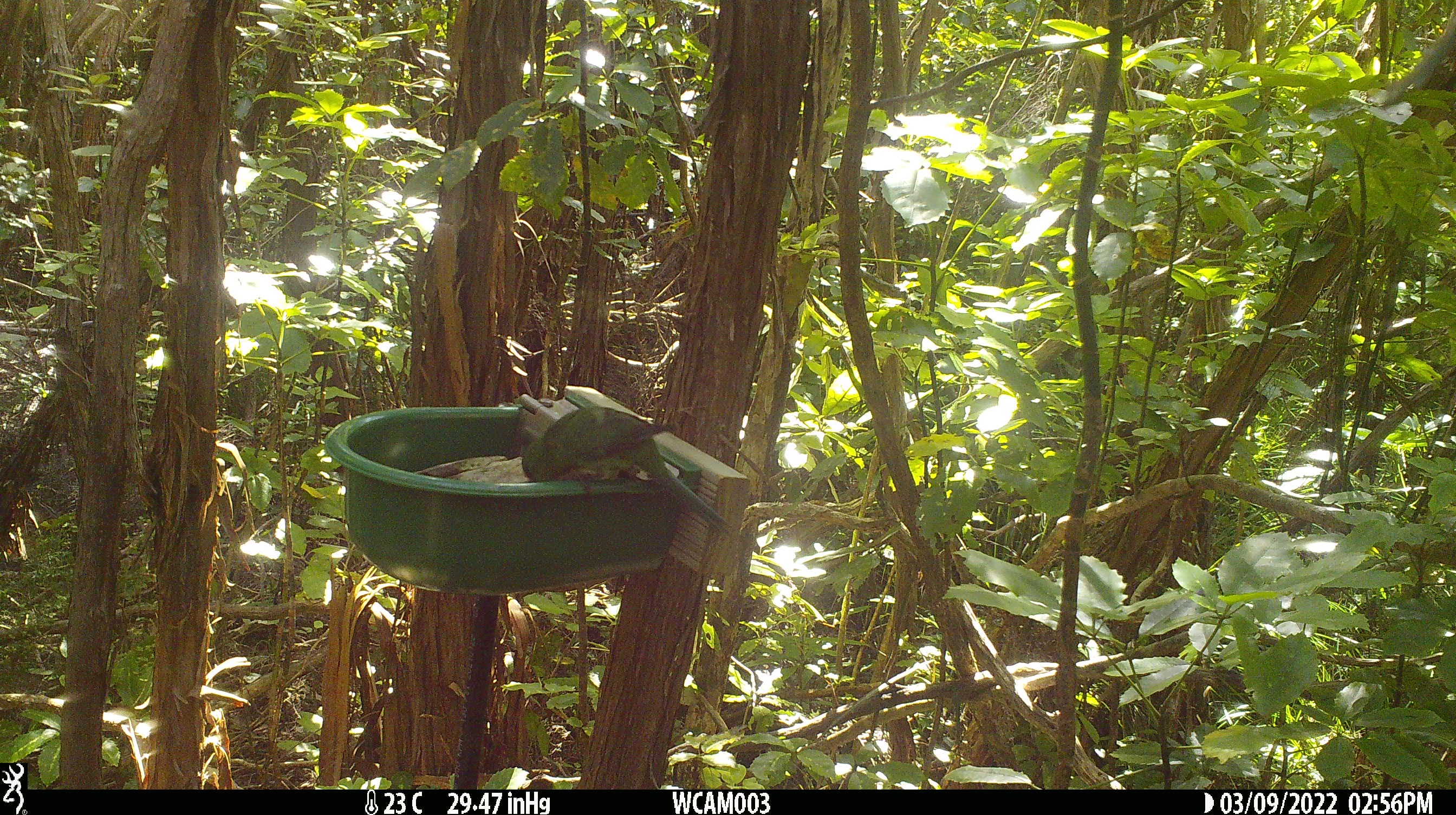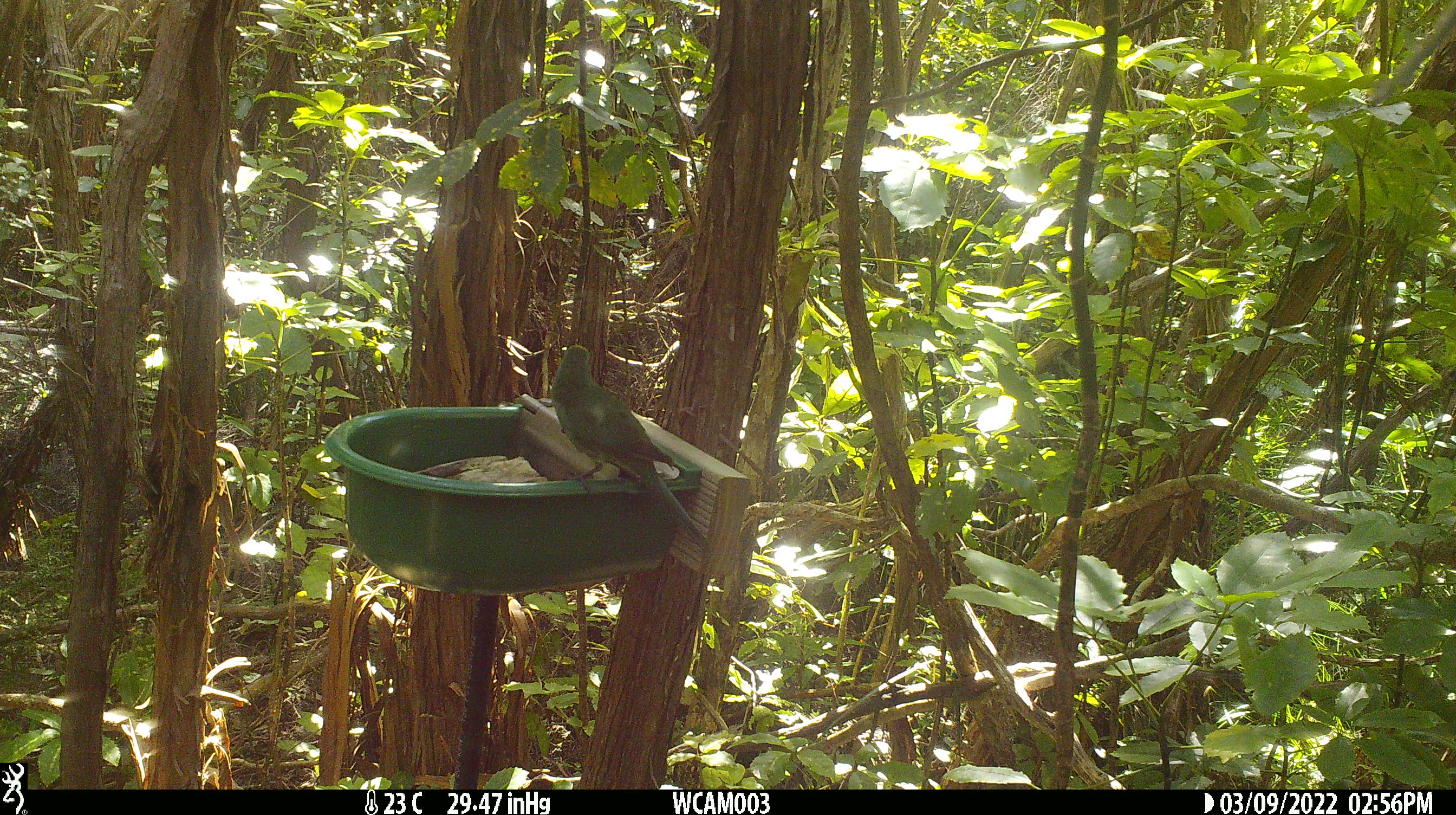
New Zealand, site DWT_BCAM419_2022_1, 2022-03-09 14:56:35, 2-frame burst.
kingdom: Animalia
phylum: Chordata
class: Aves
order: Psittaciformes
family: Psittaculidae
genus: Cyanoramphus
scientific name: Cyanoramphus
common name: parakeet